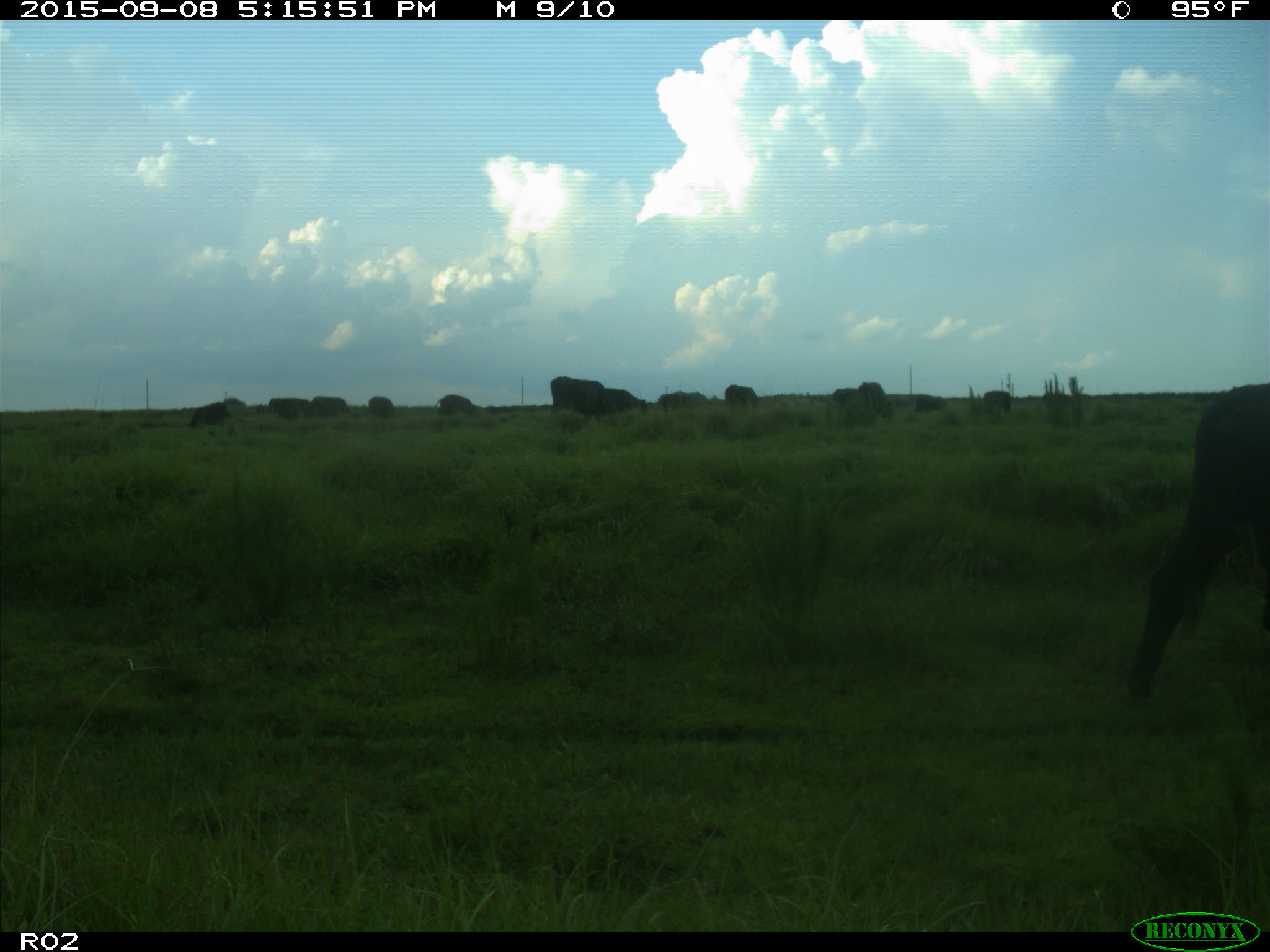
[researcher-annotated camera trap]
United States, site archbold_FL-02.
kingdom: Animalia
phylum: Chordata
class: Mammalia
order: Artiodactyla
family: Bovidae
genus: Bos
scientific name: Bos taurus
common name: domestic cow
Bos taurus (domestic cow).